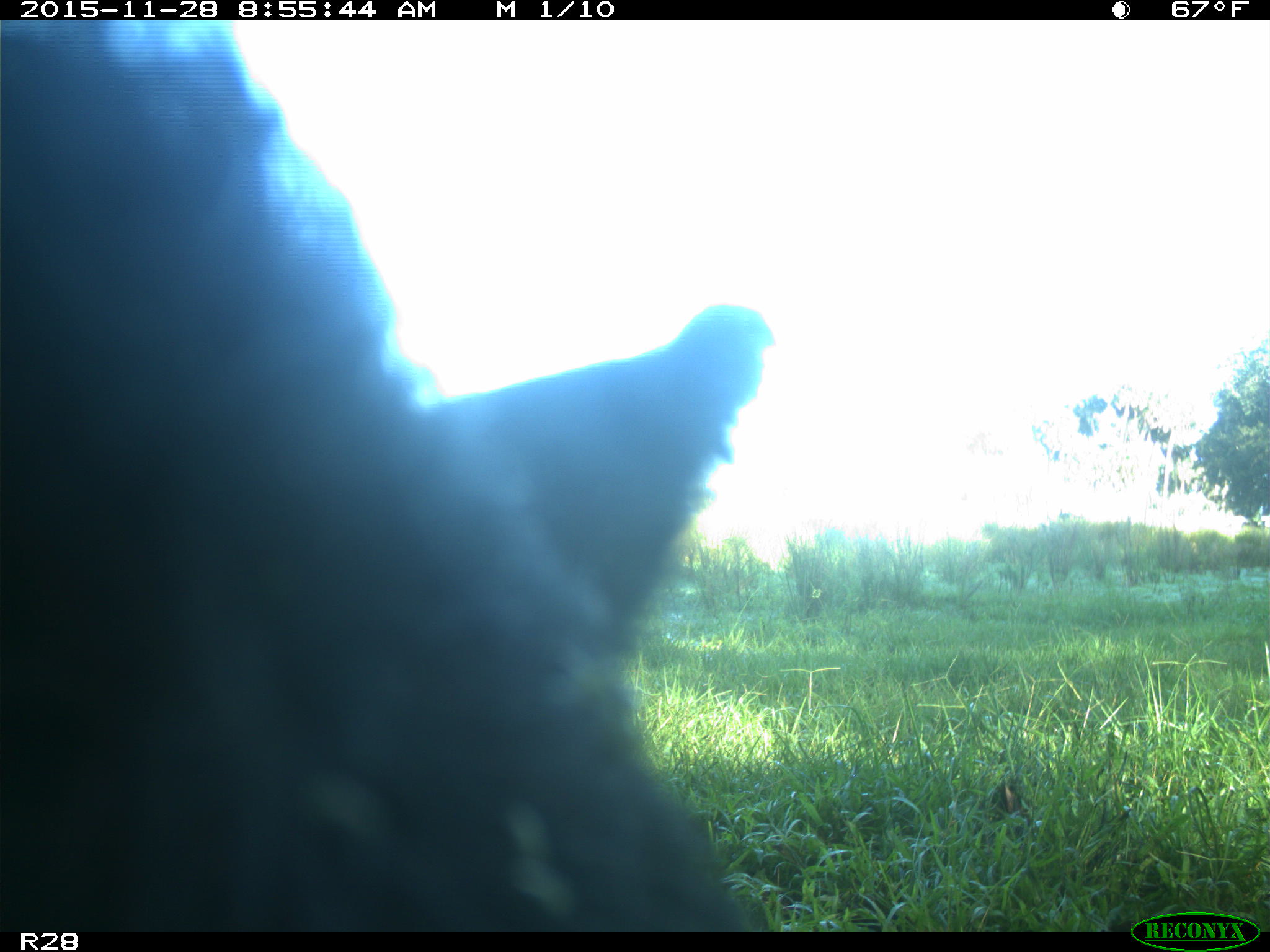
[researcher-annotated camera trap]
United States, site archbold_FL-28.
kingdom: Animalia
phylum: Chordata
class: Mammalia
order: Artiodactyla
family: Bovidae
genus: Bos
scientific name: Bos taurus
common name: domestic cow